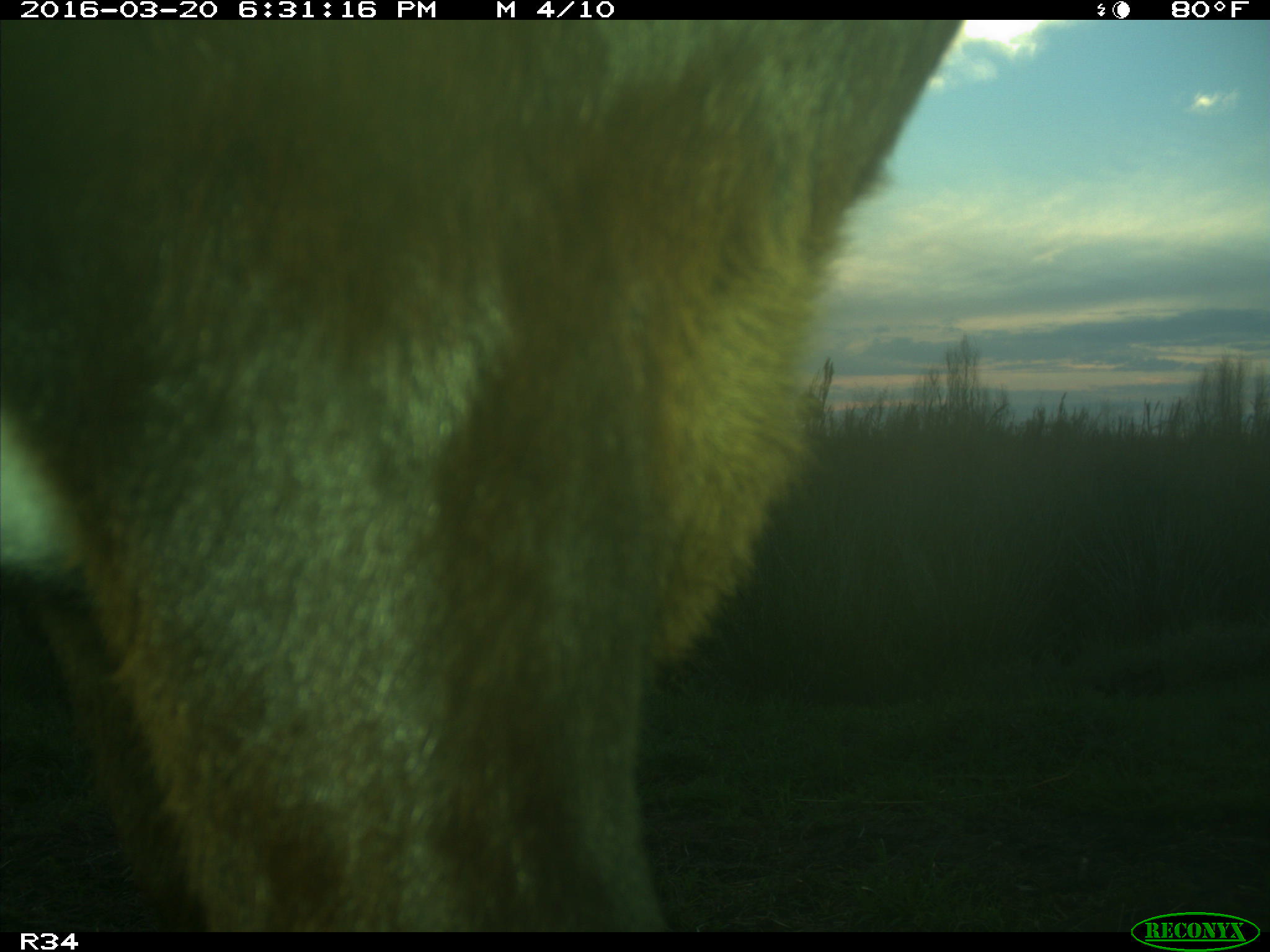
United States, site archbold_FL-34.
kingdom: Animalia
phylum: Chordata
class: Mammalia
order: Artiodactyla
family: Bovidae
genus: Bos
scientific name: Bos taurus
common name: domestic cow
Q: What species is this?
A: Bos taurus (domestic cow).